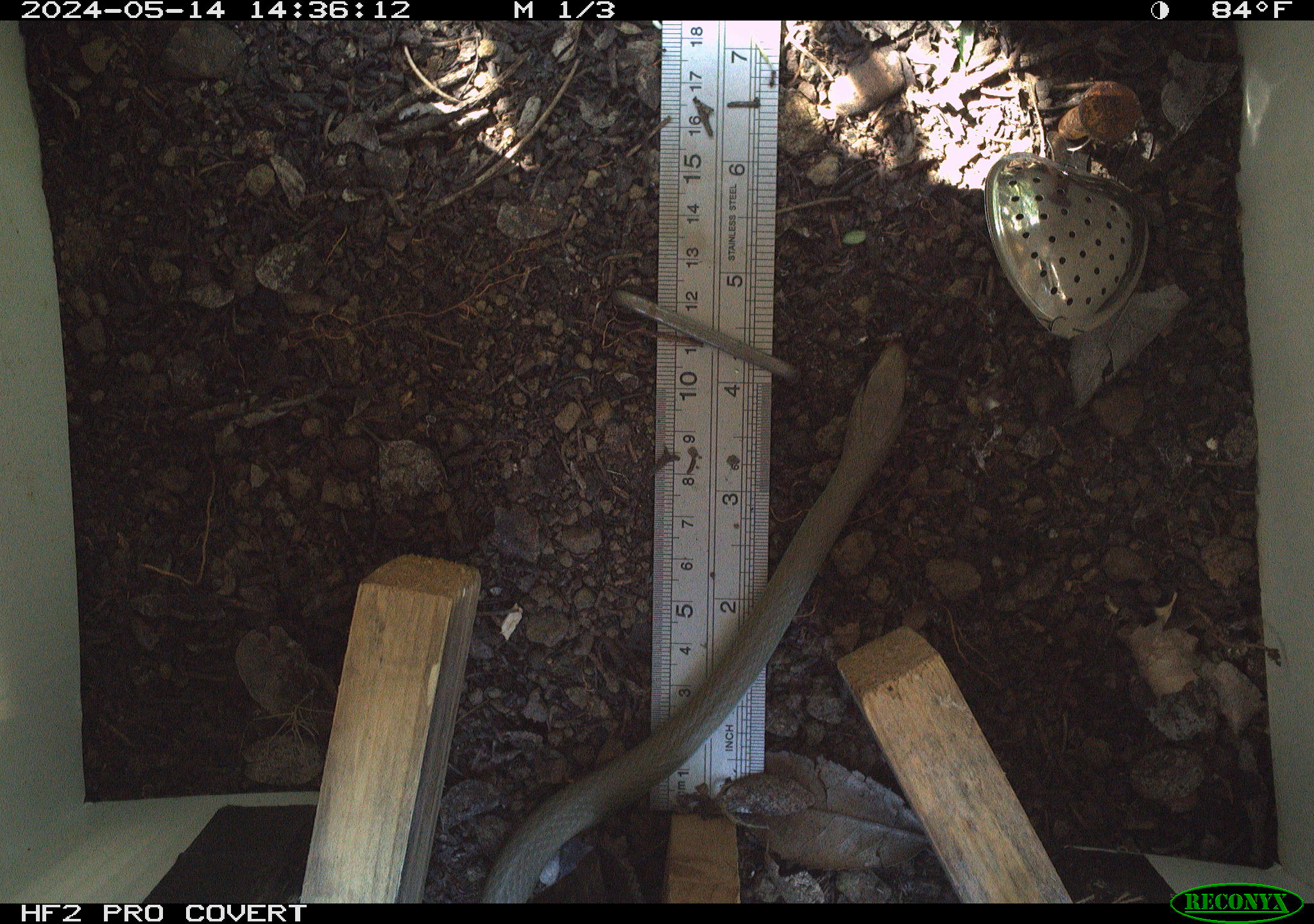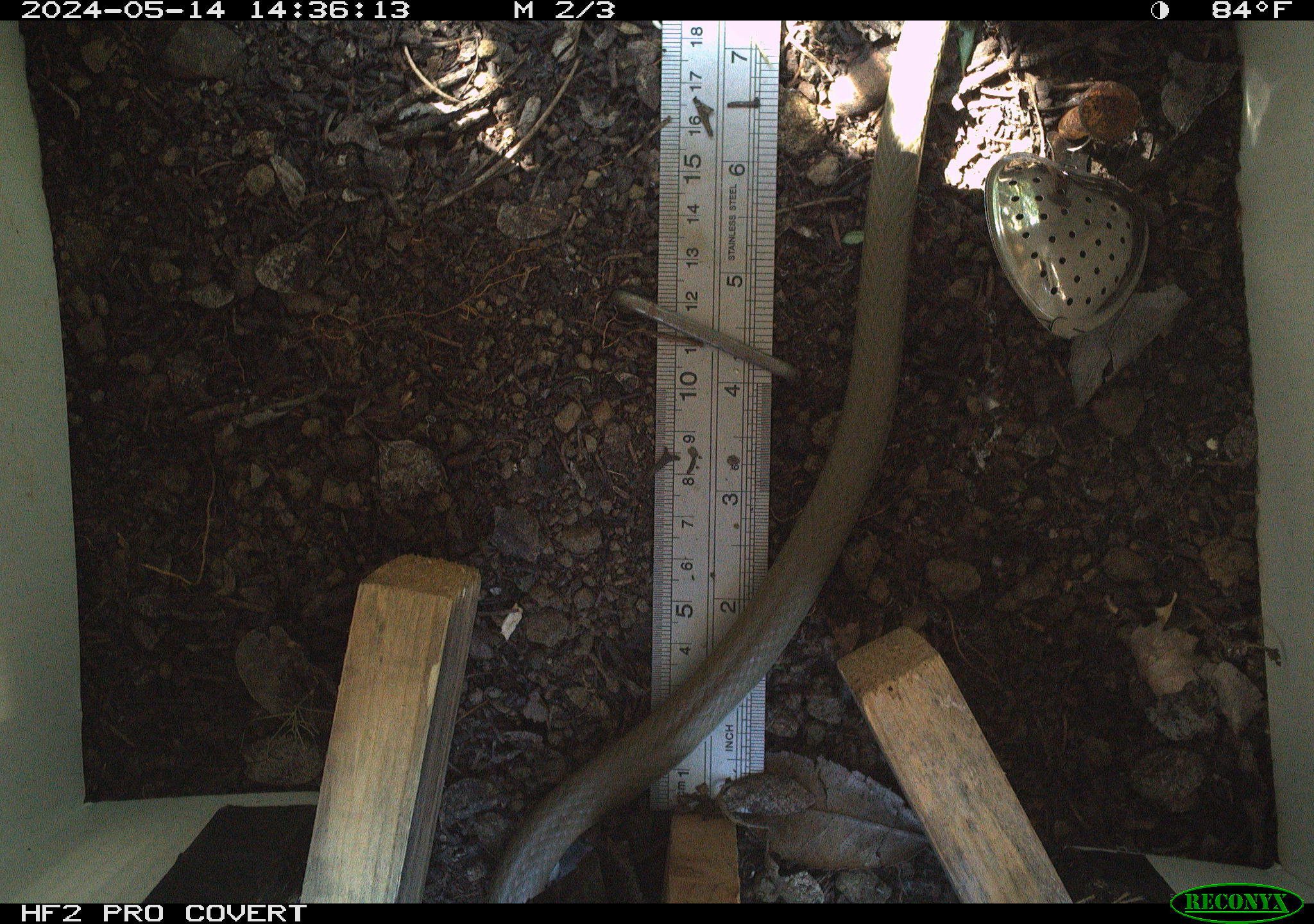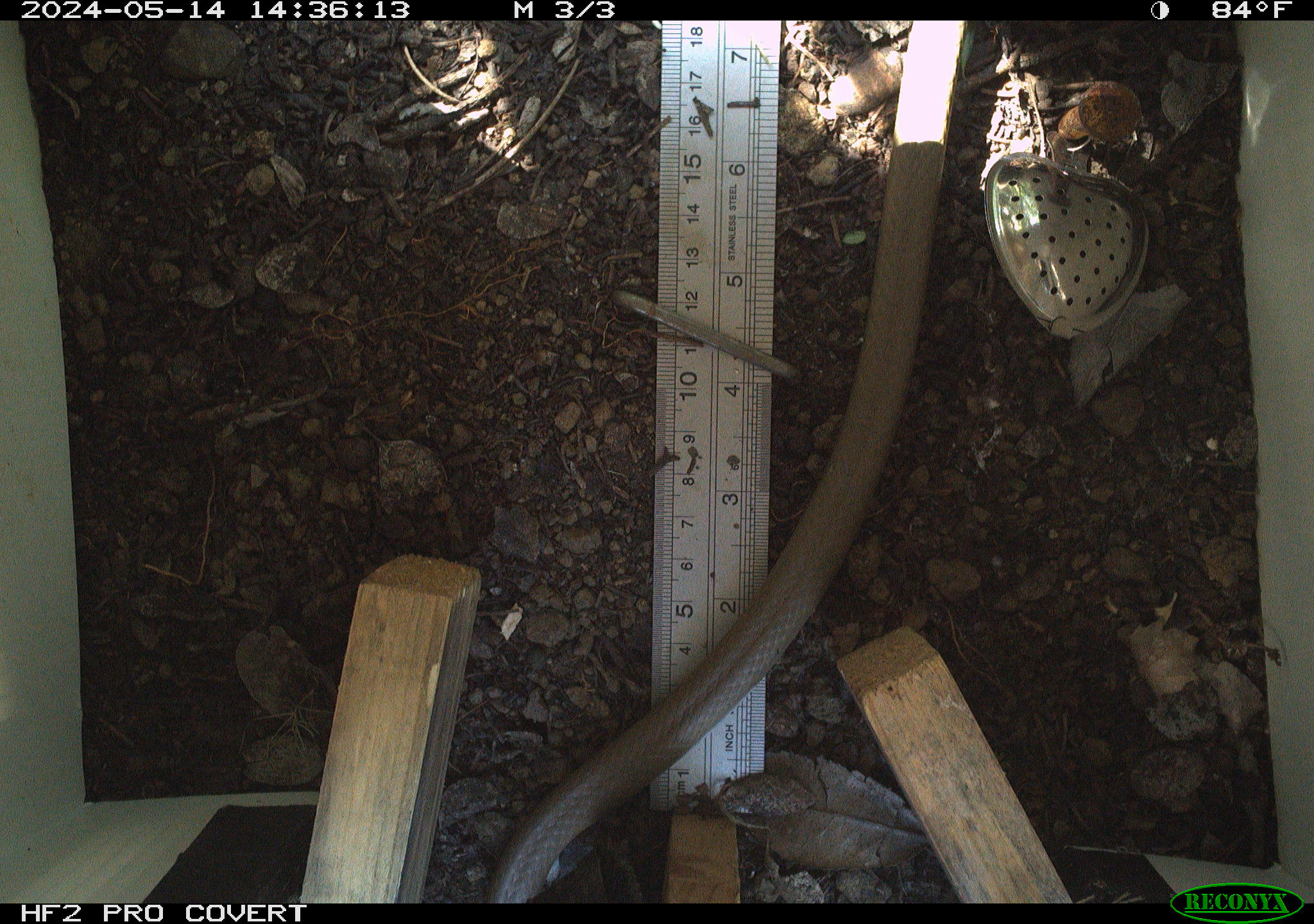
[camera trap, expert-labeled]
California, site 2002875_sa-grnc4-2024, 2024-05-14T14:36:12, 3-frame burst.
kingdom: Animalia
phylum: Chordata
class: Reptilia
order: Squamata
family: Colubridae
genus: Coluber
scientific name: Coluber constrictor mormon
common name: western yellow-bellied racer